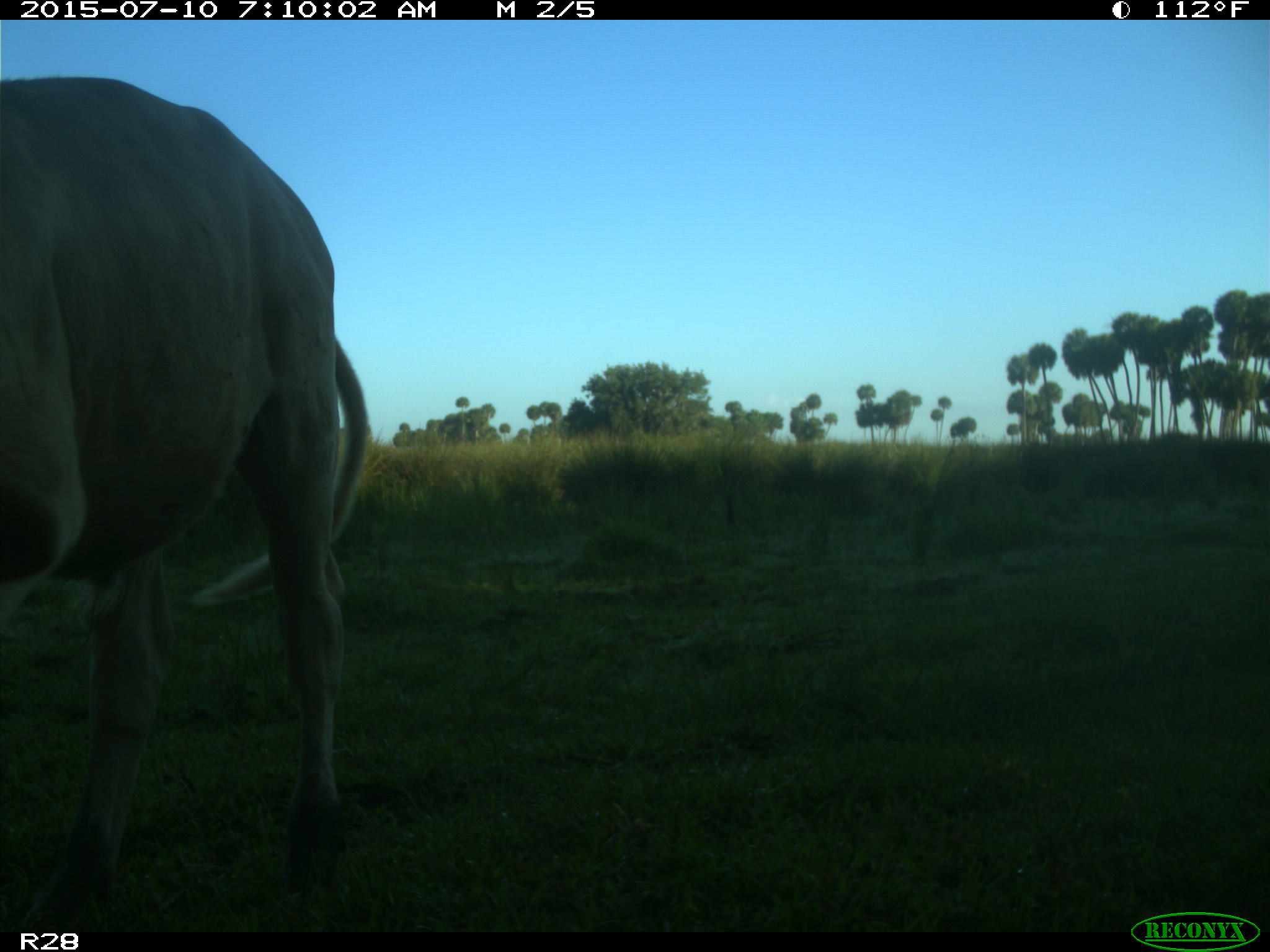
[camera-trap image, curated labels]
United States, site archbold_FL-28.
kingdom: Animalia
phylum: Chordata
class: Mammalia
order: Artiodactyla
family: Bovidae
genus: Bos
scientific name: Bos taurus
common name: domestic cow